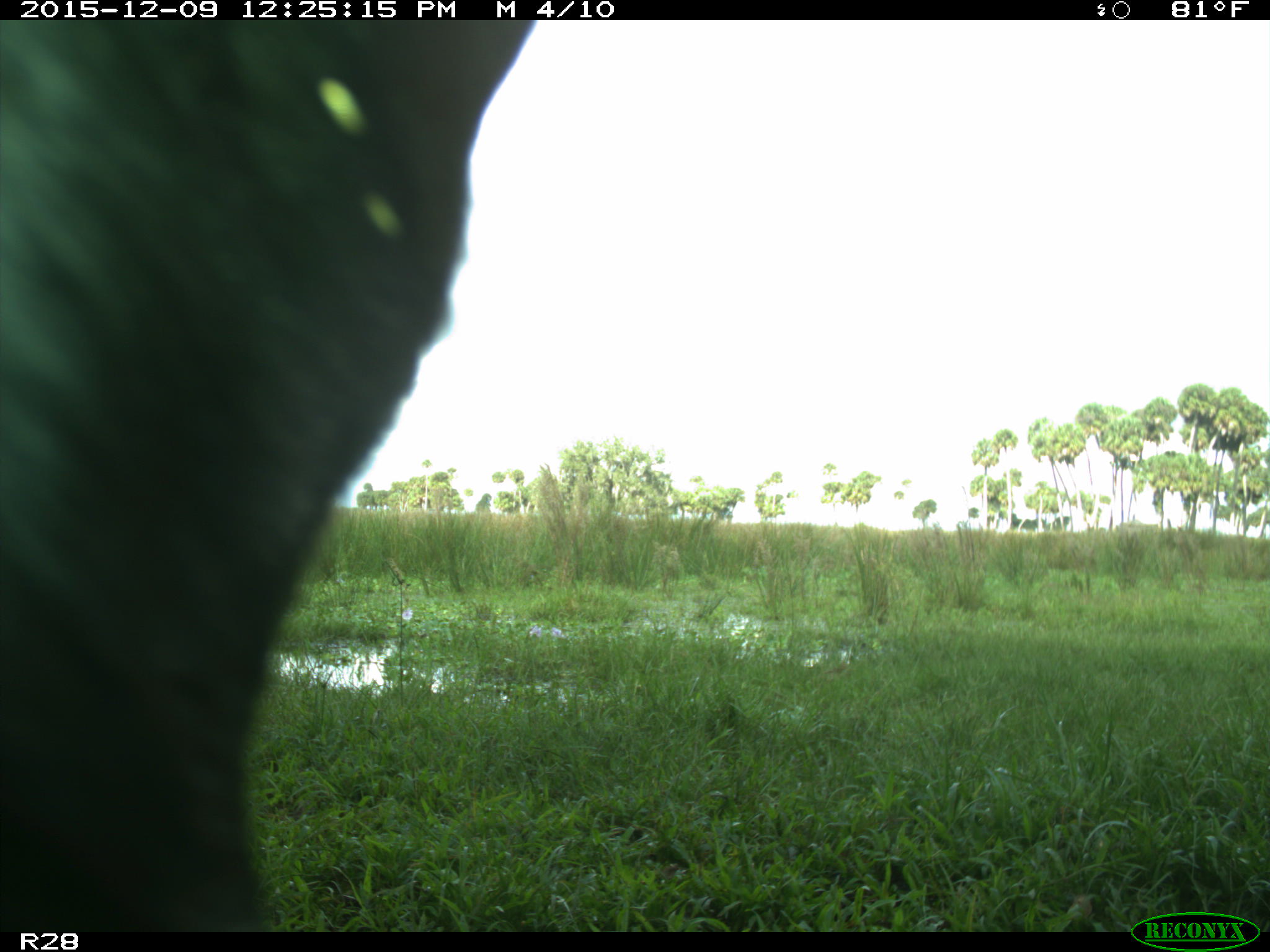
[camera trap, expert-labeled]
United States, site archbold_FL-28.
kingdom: Animalia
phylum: Chordata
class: Mammalia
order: Artiodactyla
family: Bovidae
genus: Bos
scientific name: Bos taurus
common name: domestic cow